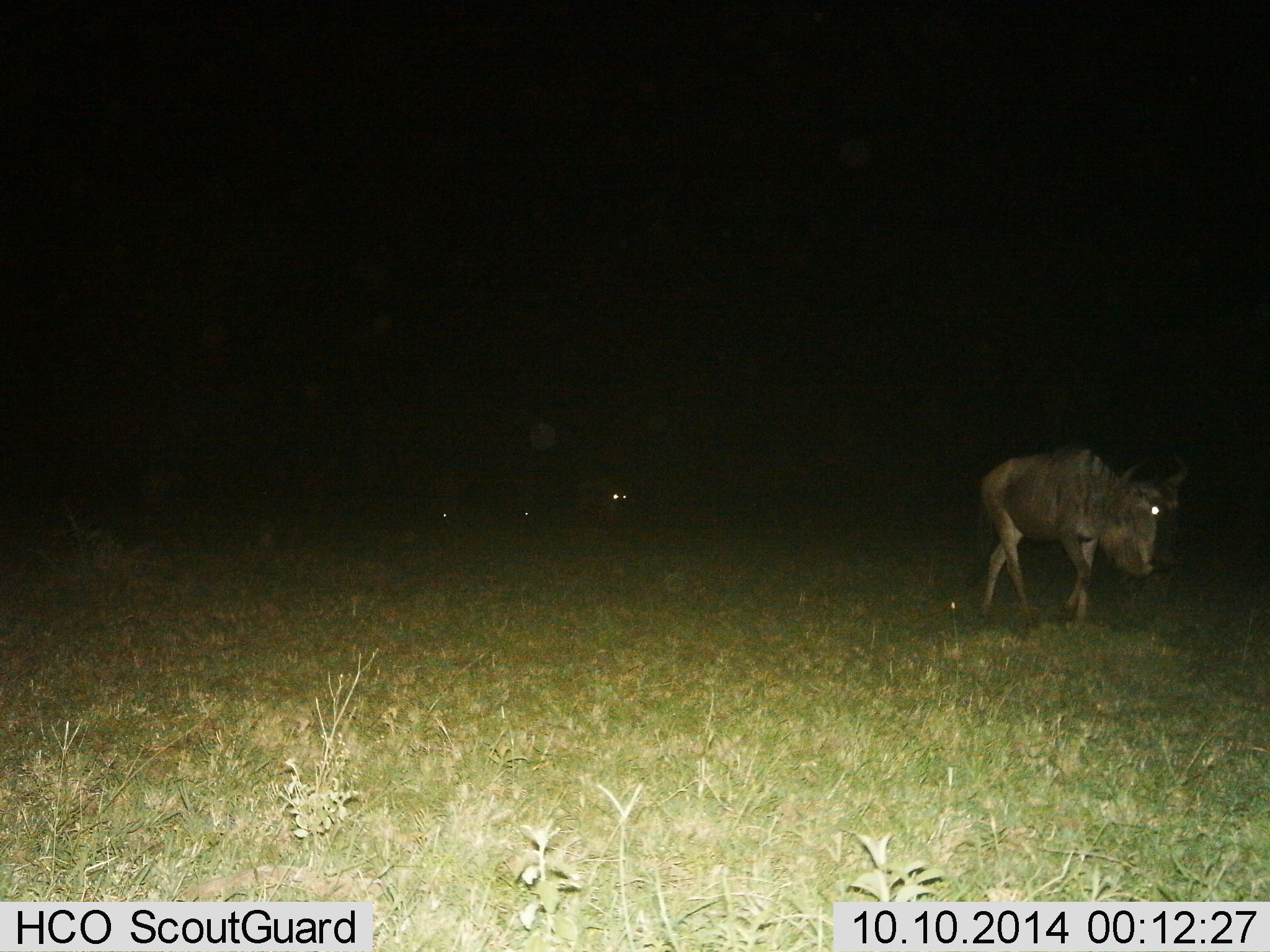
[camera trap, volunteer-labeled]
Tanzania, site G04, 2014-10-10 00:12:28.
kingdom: Animalia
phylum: Chordata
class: Mammalia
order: Artiodactyla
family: Bovidae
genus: Connochaetes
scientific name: Connochaetes taurinus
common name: blue wildebeest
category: wildebeest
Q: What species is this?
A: Wildebeest (blue wildebeest) (Connochaetes taurinus).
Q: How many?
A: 4.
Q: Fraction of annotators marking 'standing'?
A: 20%.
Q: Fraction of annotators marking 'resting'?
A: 10%.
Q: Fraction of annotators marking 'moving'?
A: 80%.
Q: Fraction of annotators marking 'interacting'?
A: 0%.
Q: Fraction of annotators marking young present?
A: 0%.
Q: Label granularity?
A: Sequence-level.